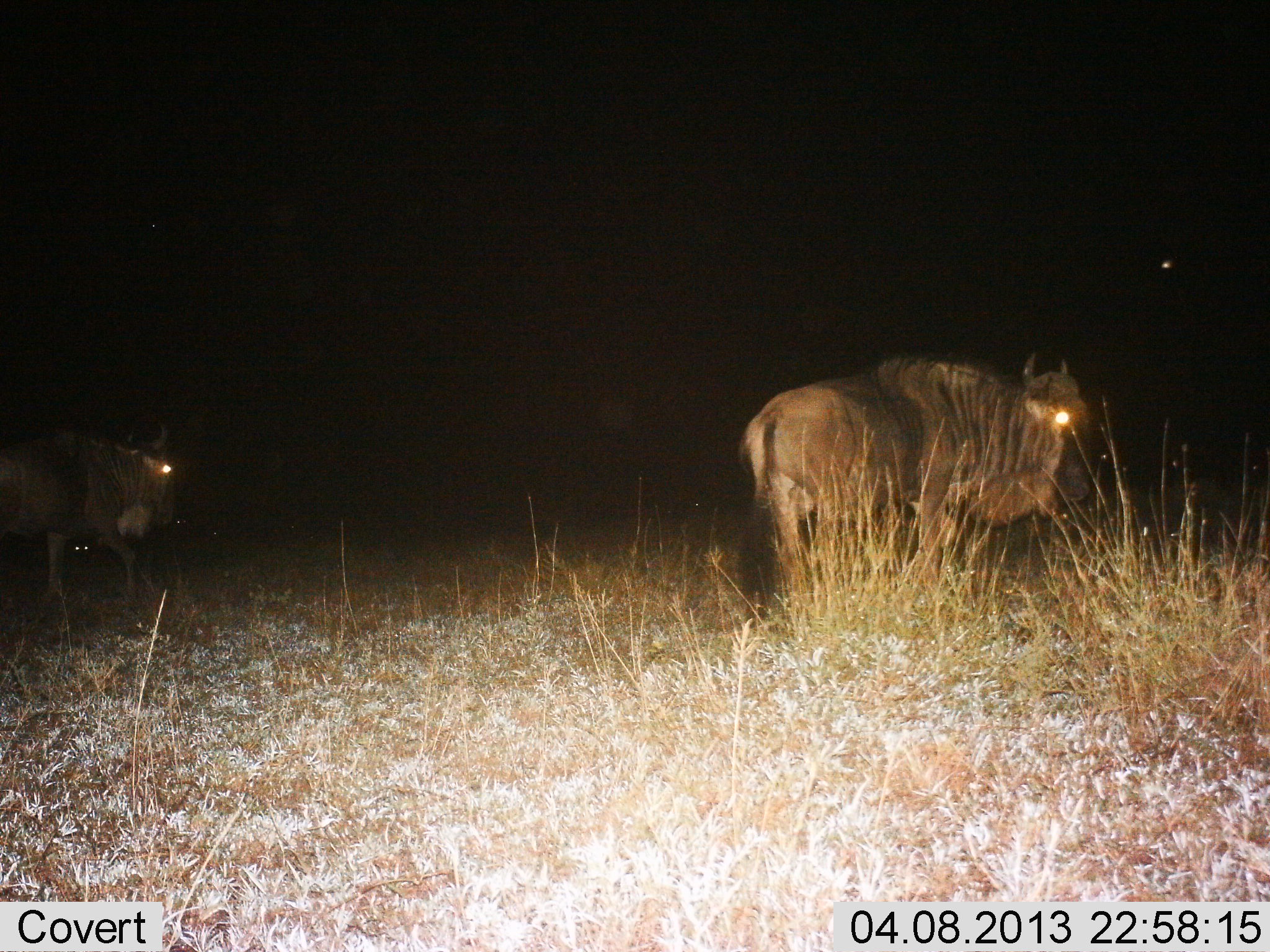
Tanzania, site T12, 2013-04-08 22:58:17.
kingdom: Animalia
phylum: Chordata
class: Mammalia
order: Artiodactyla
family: Bovidae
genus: Connochaetes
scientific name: Connochaetes taurinus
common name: blue wildebeest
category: wildebeest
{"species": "wildebeest (blue wildebeest) (Connochaetes taurinus)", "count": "2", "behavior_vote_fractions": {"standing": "60%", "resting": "0%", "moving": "56%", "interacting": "0%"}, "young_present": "0%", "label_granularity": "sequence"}